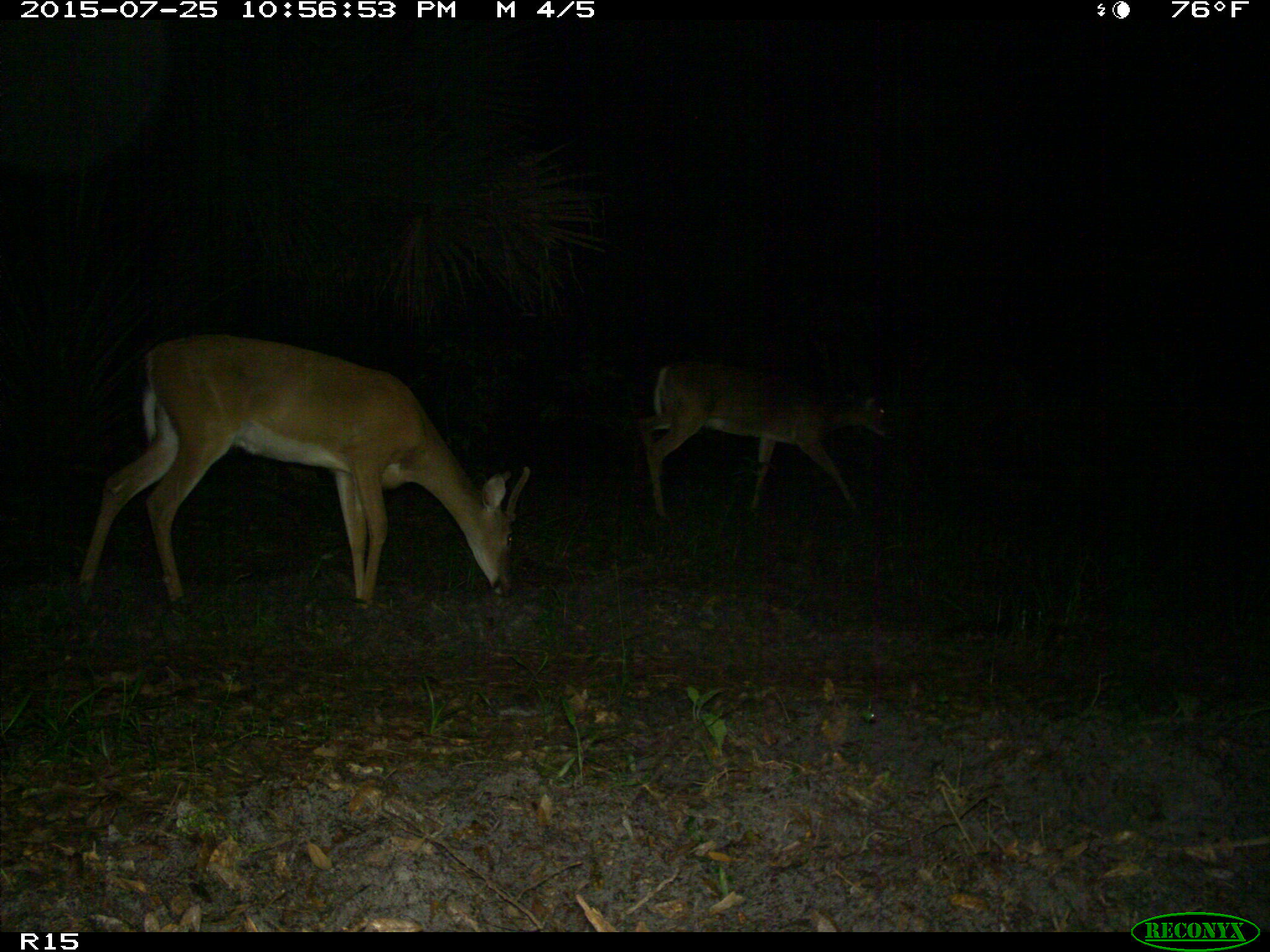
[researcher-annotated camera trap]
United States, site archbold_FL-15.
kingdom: Animalia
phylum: Chordata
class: Mammalia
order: Artiodactyla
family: Cervidae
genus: Odocoileus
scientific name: Odocoileus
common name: deer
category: unidentified deer